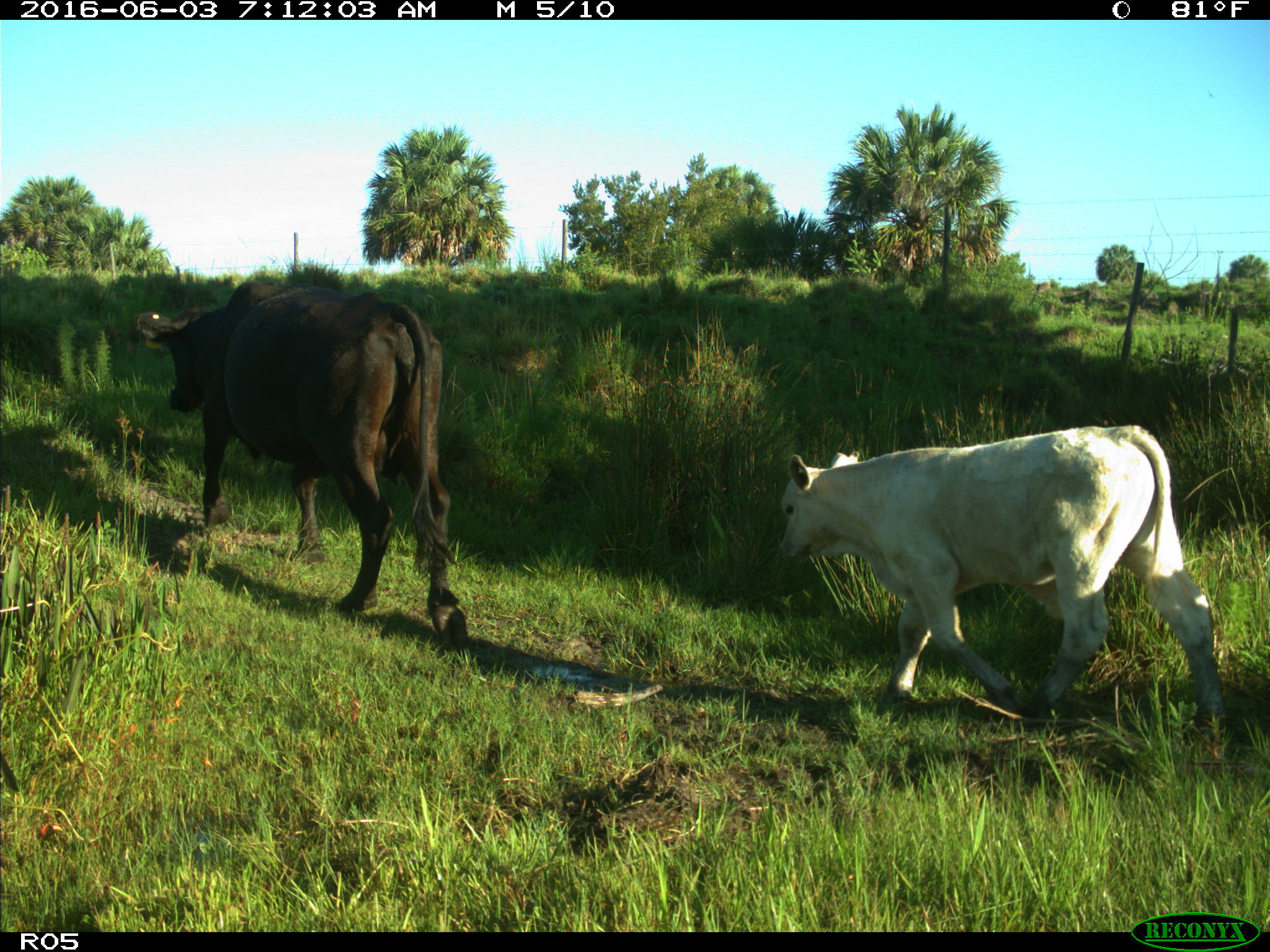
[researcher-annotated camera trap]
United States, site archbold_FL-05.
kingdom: Animalia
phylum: Chordata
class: Mammalia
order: Artiodactyla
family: Bovidae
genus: Bos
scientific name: Bos taurus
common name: domestic cow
Bos taurus (domestic cow).